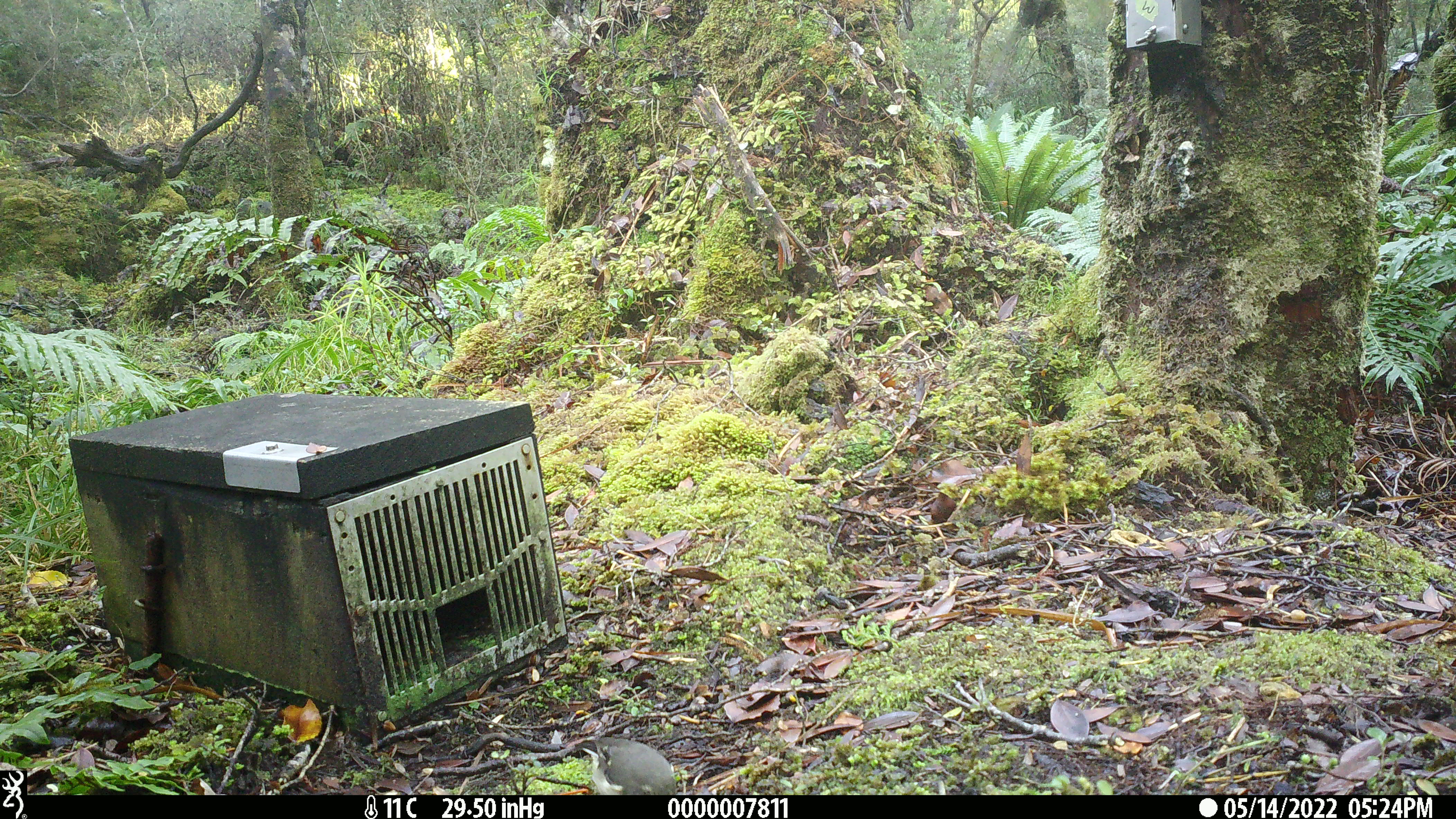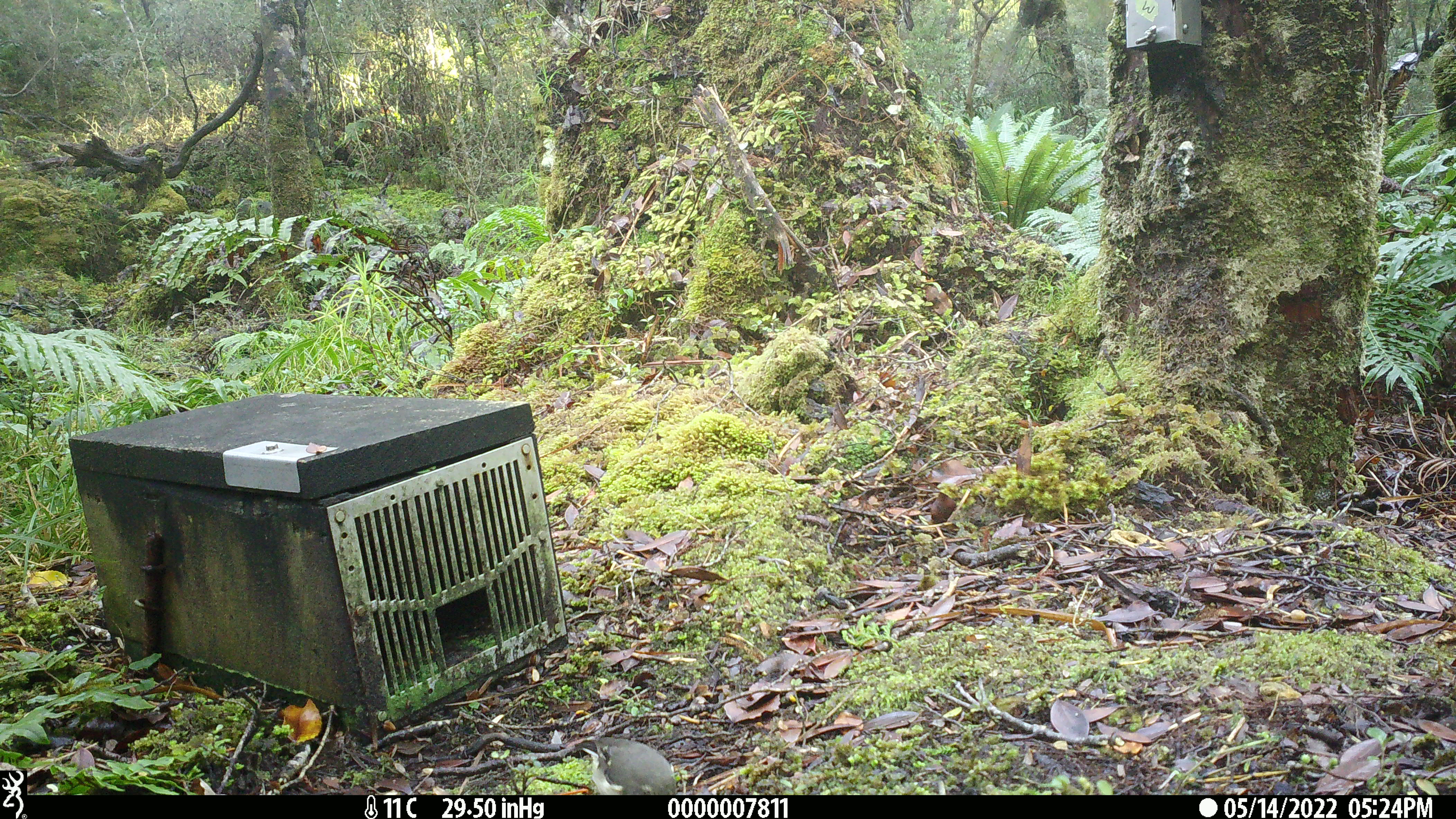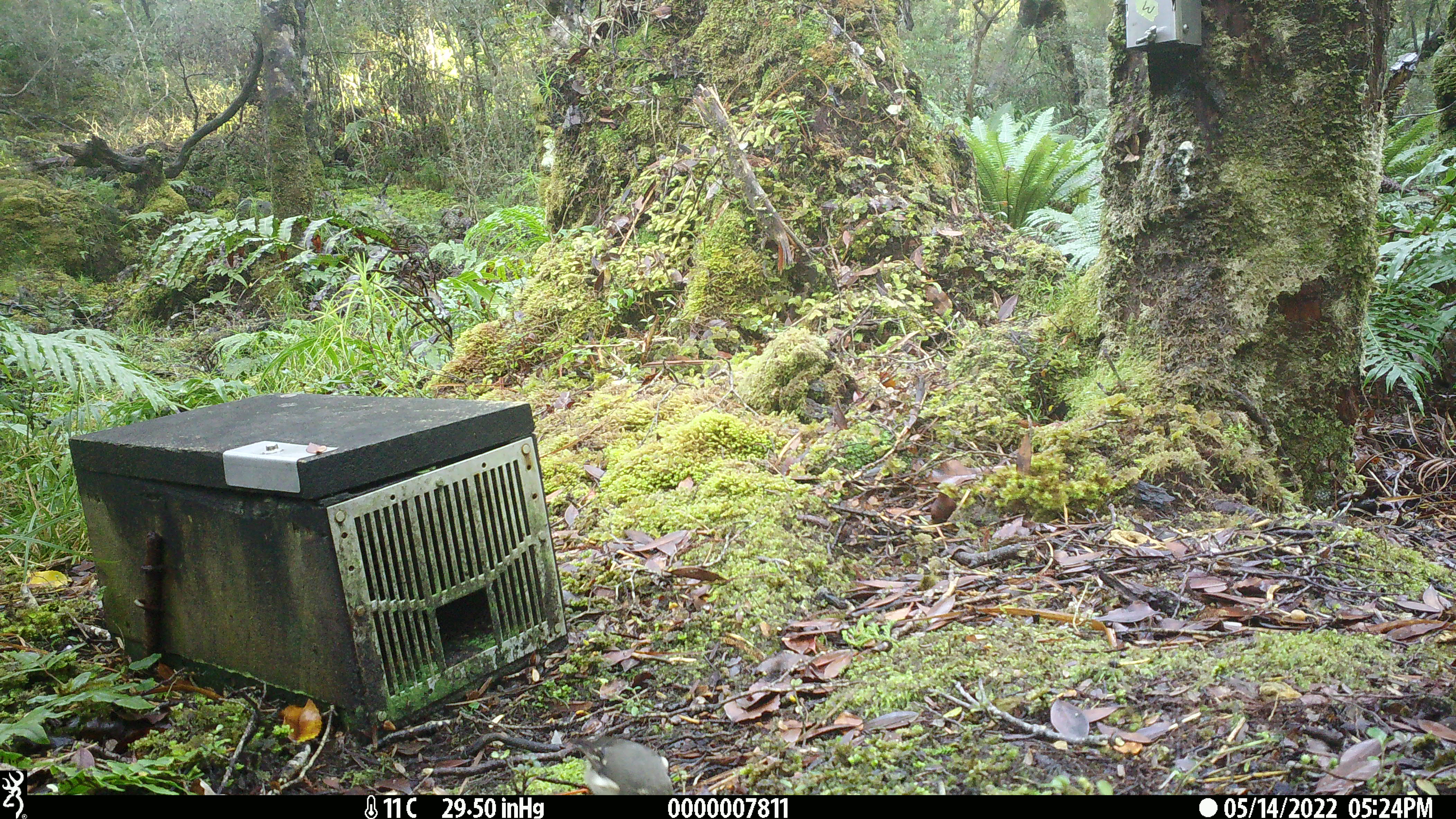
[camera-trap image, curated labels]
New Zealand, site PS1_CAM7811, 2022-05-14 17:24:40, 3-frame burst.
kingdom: Animalia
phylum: Chordata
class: Aves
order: Passeriformes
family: Petroicidae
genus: Petroica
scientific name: Petroica macrocephala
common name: tomtit